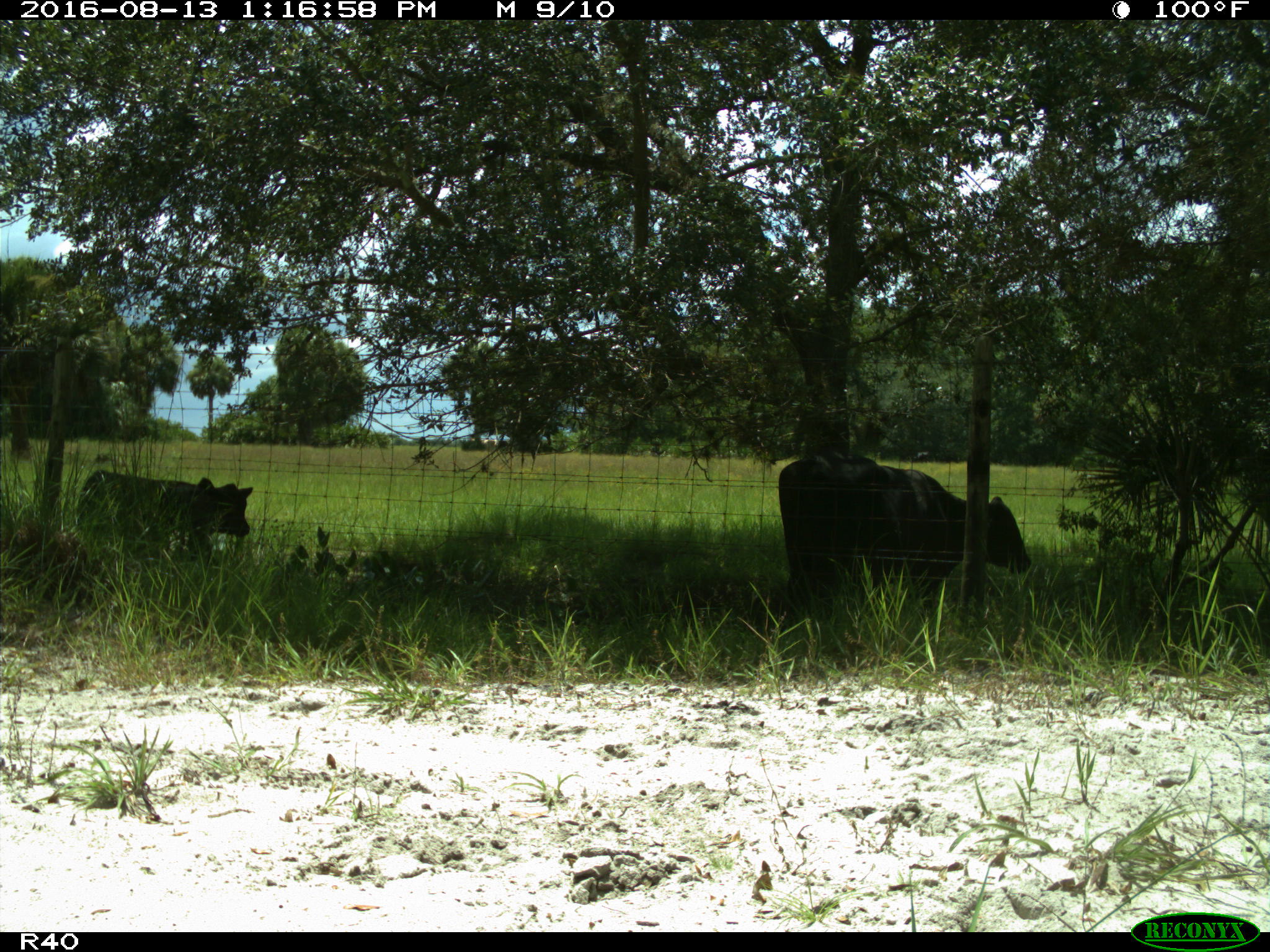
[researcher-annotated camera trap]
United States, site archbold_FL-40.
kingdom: Animalia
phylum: Chordata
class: Mammalia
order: Artiodactyla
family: Bovidae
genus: Bos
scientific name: Bos taurus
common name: domestic cow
Bos taurus (domestic cow).